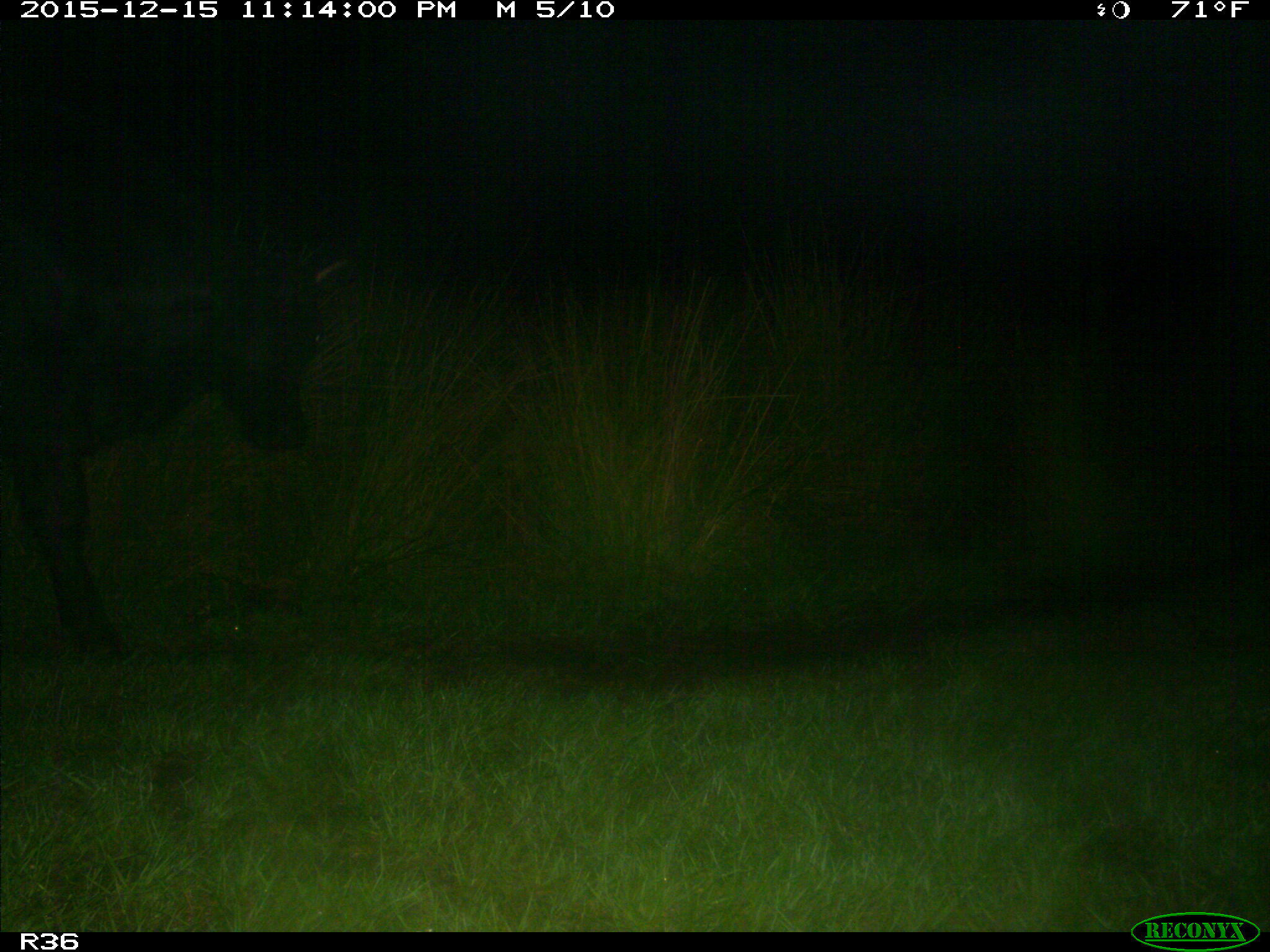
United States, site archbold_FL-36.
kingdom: Animalia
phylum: Chordata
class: Mammalia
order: Artiodactyla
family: Bovidae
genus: Bos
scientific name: Bos taurus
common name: domestic cow